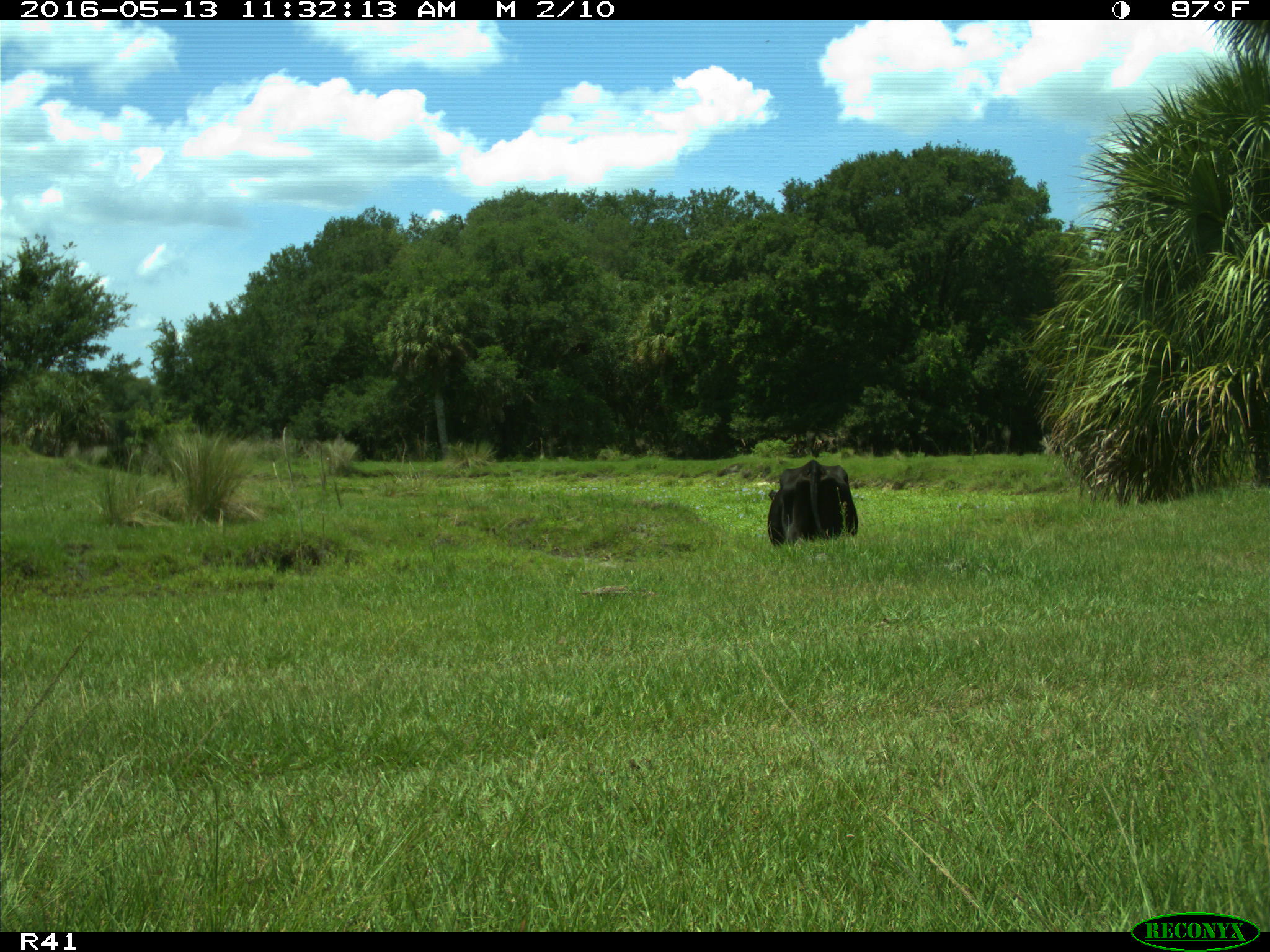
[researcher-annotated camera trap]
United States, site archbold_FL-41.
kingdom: Animalia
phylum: Chordata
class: Mammalia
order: Artiodactyla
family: Bovidae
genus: Bos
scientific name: Bos taurus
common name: domestic cow